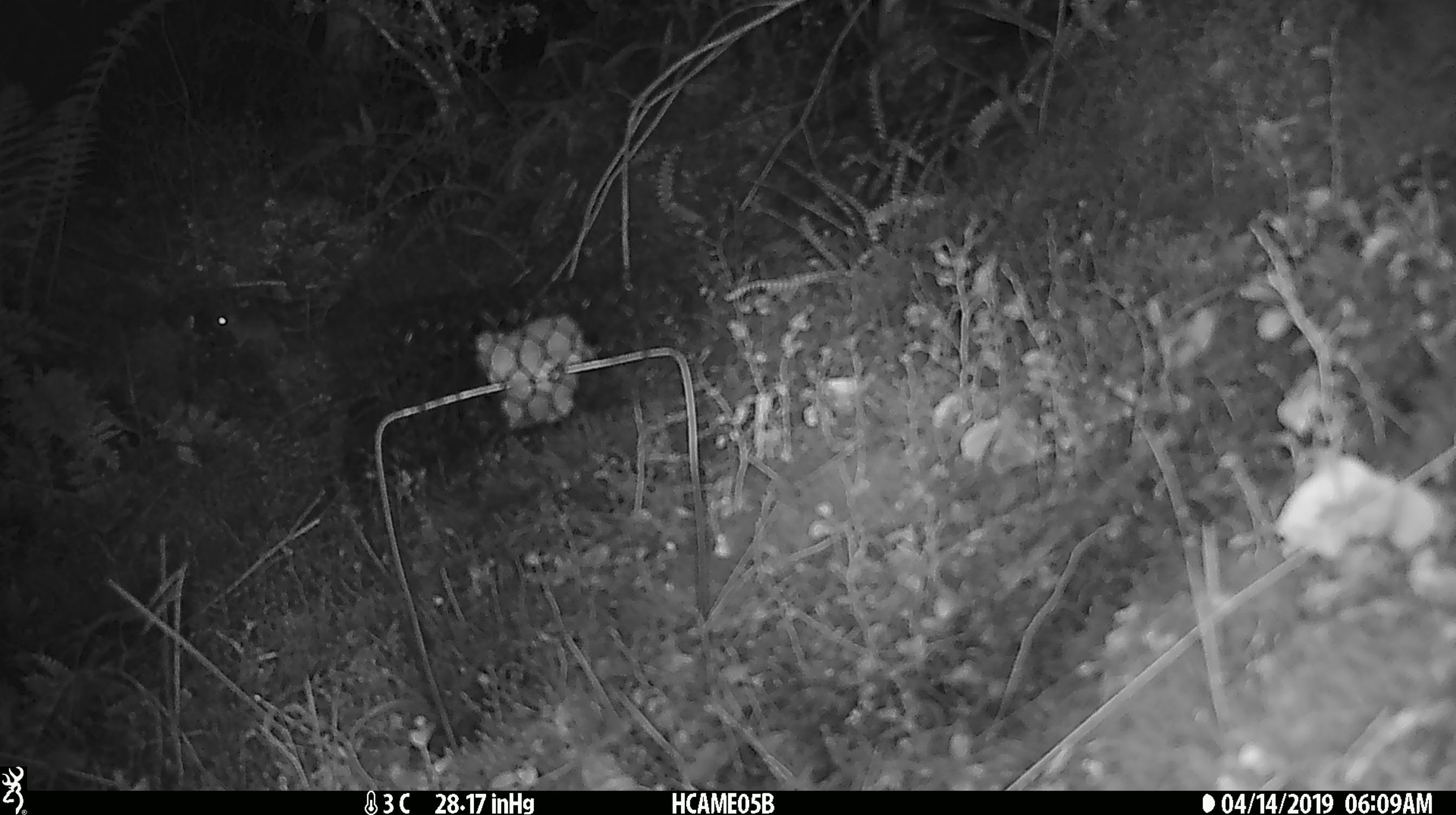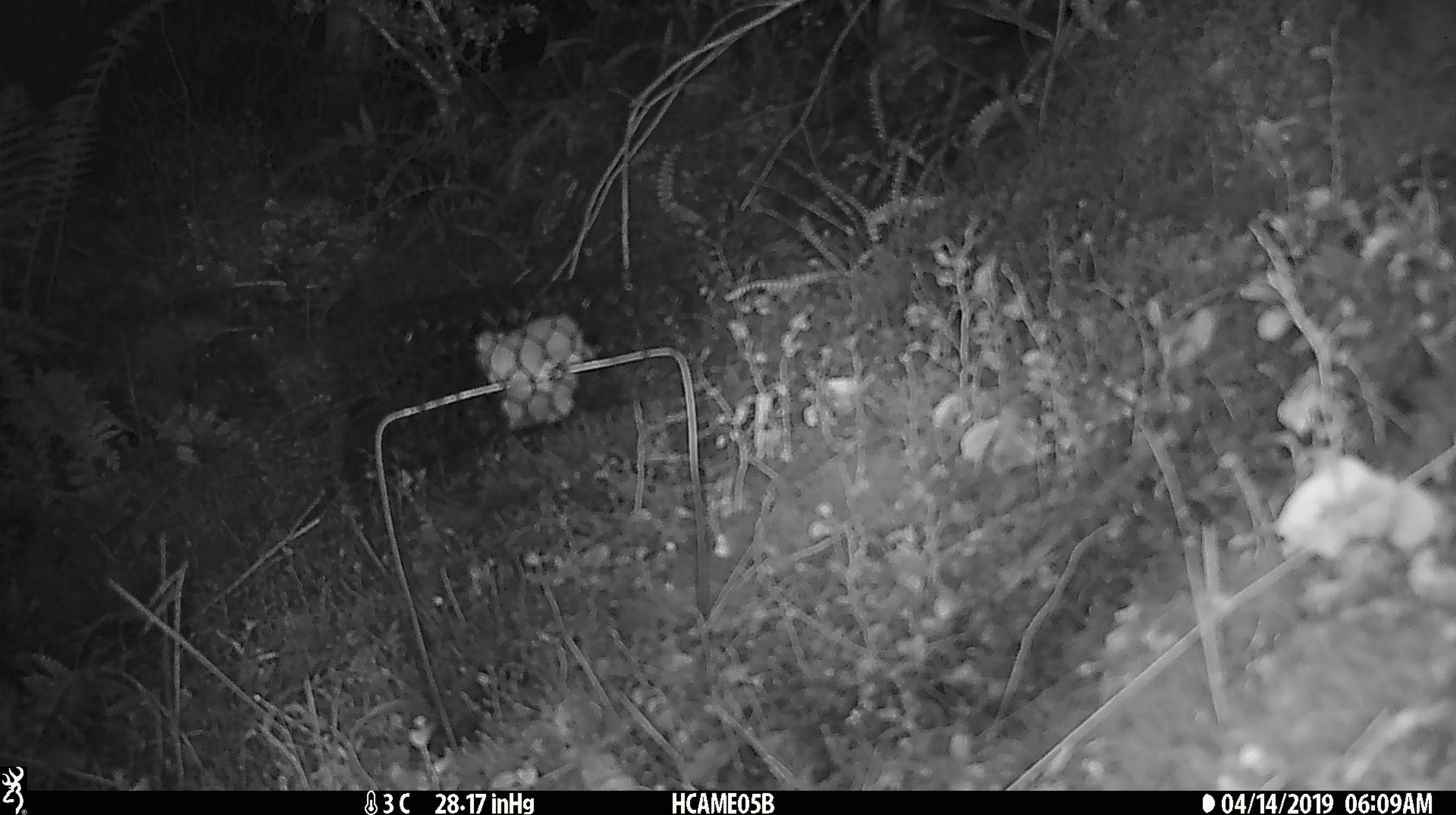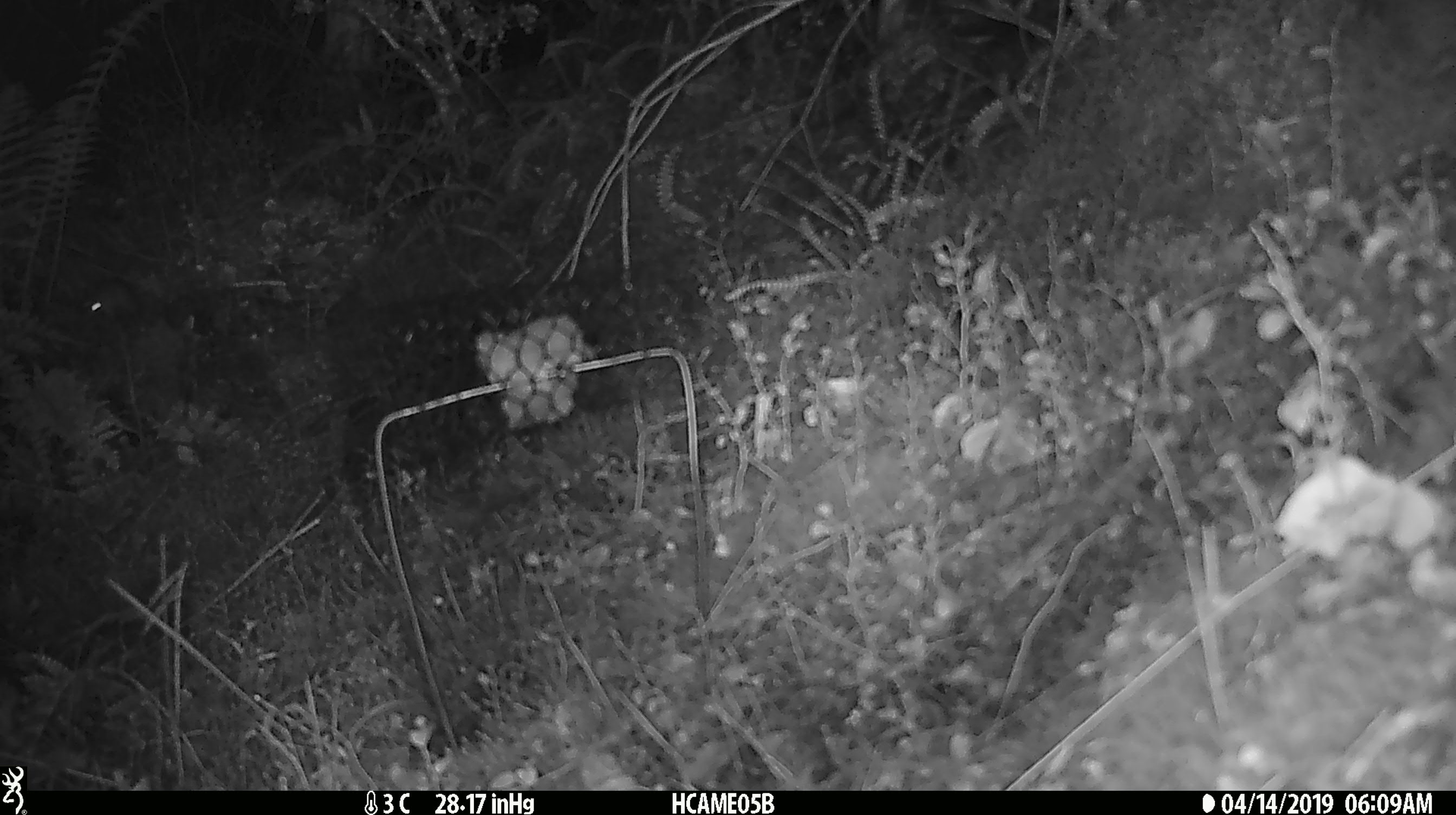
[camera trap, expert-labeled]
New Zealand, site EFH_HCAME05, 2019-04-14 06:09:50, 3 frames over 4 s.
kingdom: Animalia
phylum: Chordata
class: Mammalia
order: Rodentia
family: Muridae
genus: Mus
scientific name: Mus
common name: mouse